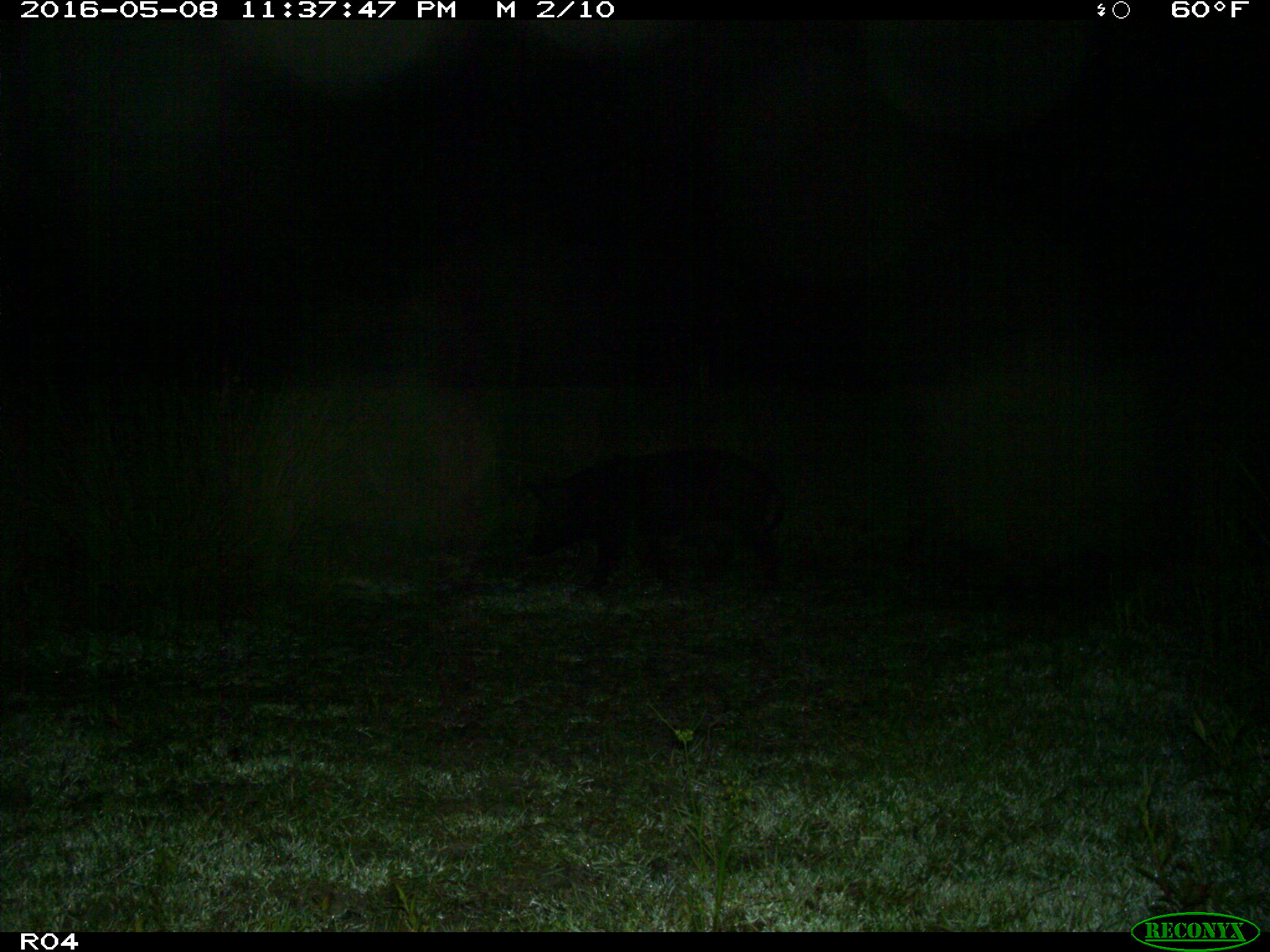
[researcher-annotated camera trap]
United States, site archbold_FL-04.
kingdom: Animalia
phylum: Chordata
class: Mammalia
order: Artiodactyla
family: Suidae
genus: Sus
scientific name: Sus scrofa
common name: wild boar